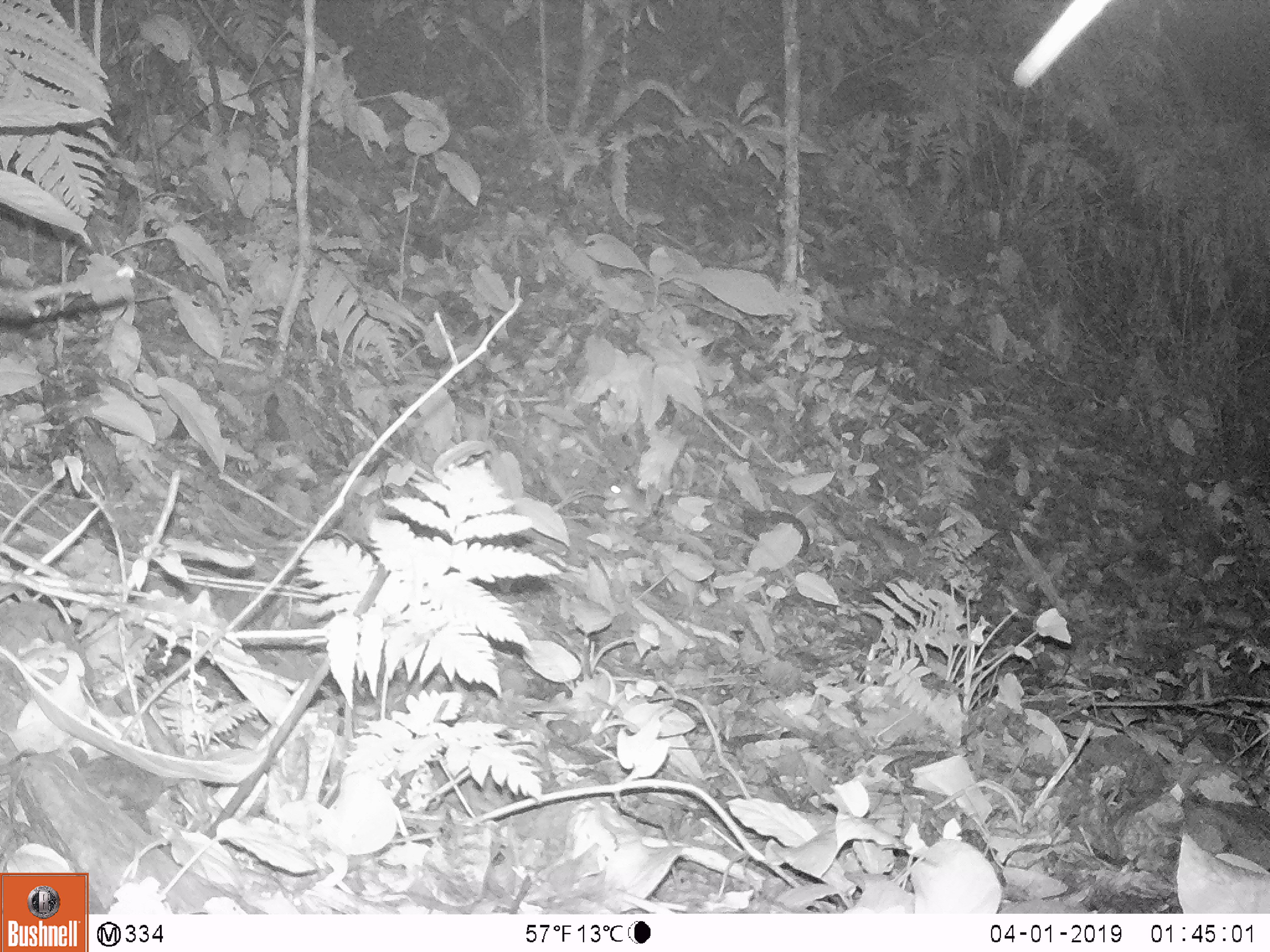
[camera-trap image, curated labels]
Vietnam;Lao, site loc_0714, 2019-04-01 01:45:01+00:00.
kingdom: Animalia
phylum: Chordata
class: Mammalia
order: Rodentia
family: Muridae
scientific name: Muridae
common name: old-world mice and rats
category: unidentified murid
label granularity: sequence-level